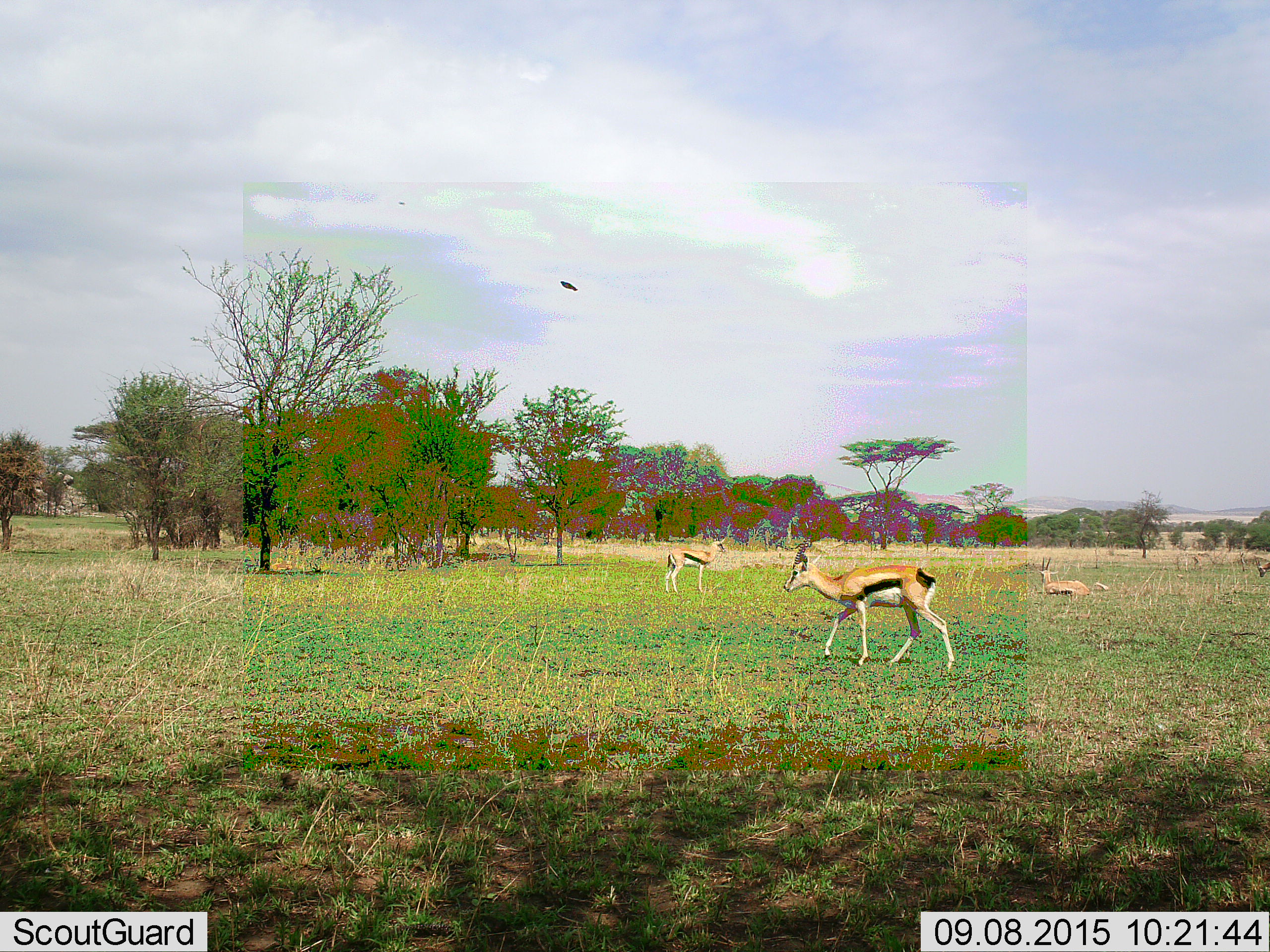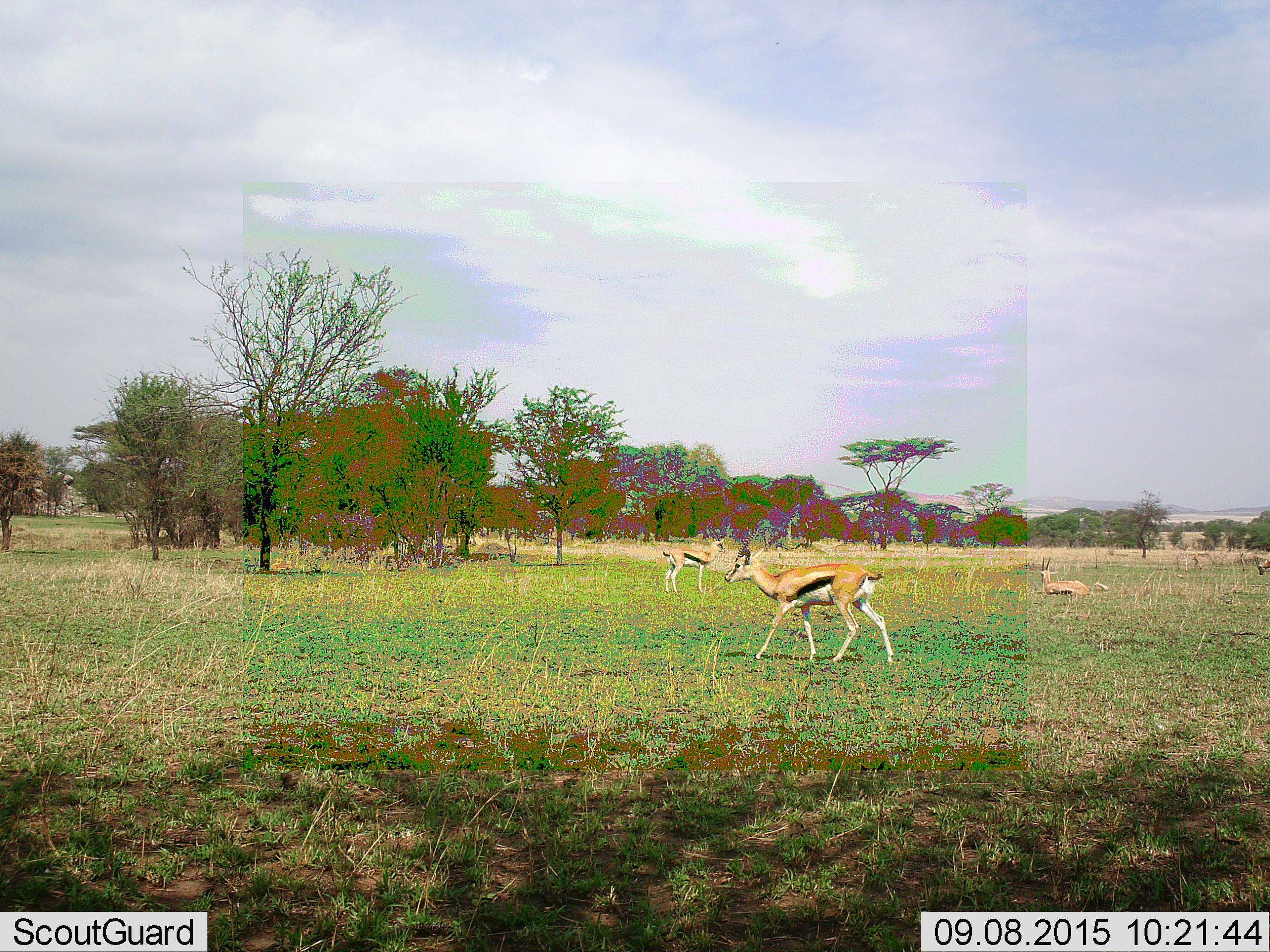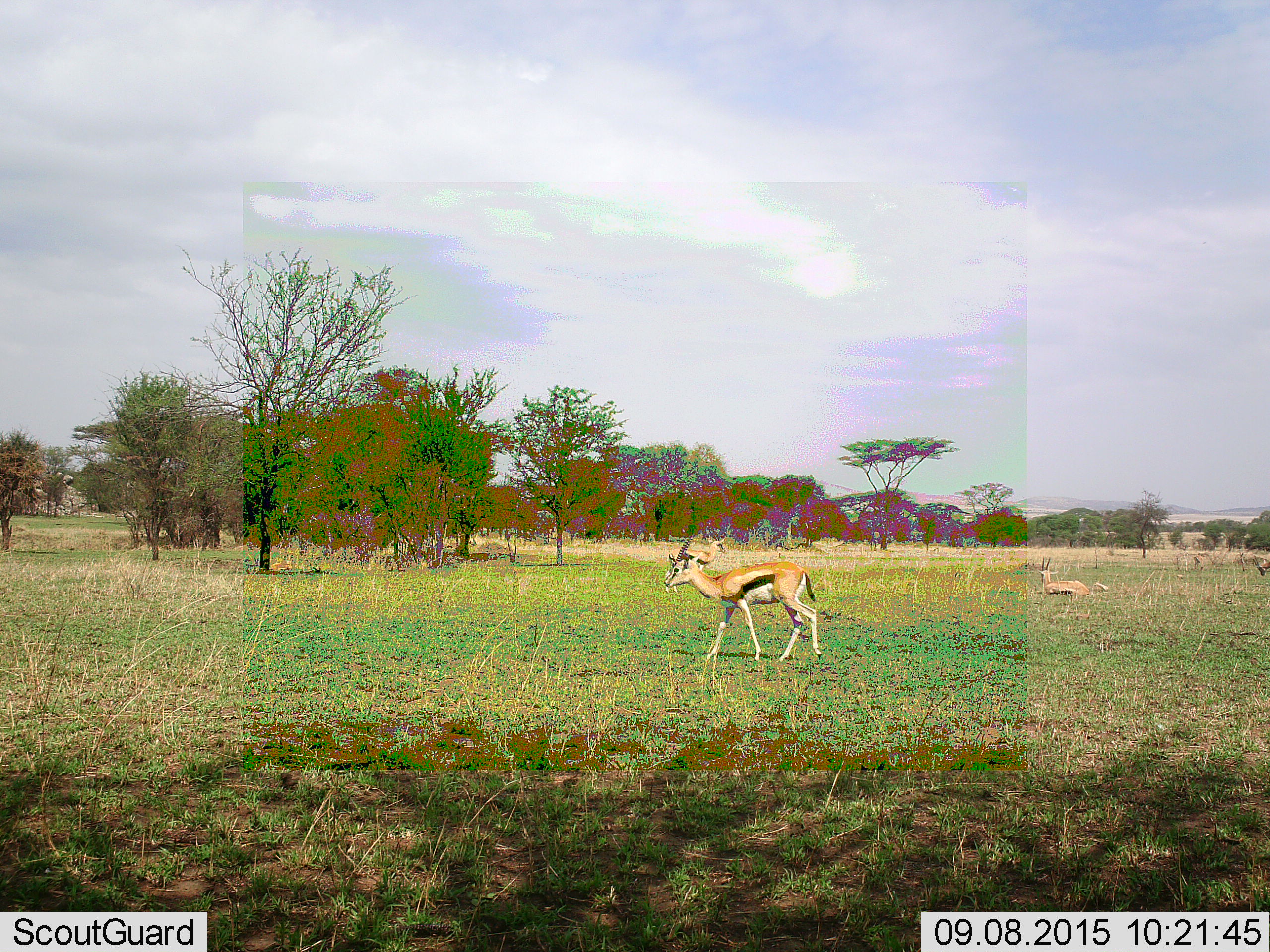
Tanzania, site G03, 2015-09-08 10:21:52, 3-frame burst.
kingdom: Animalia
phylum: Chordata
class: Mammalia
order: Artiodactyla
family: Bovidae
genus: Eudorcas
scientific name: Eudorcas thomsonii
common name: thomson's gazelle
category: gazellethomsons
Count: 4.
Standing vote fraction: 81%.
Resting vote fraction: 88%.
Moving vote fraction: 75%.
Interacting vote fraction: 0%.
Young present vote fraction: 0%.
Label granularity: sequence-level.